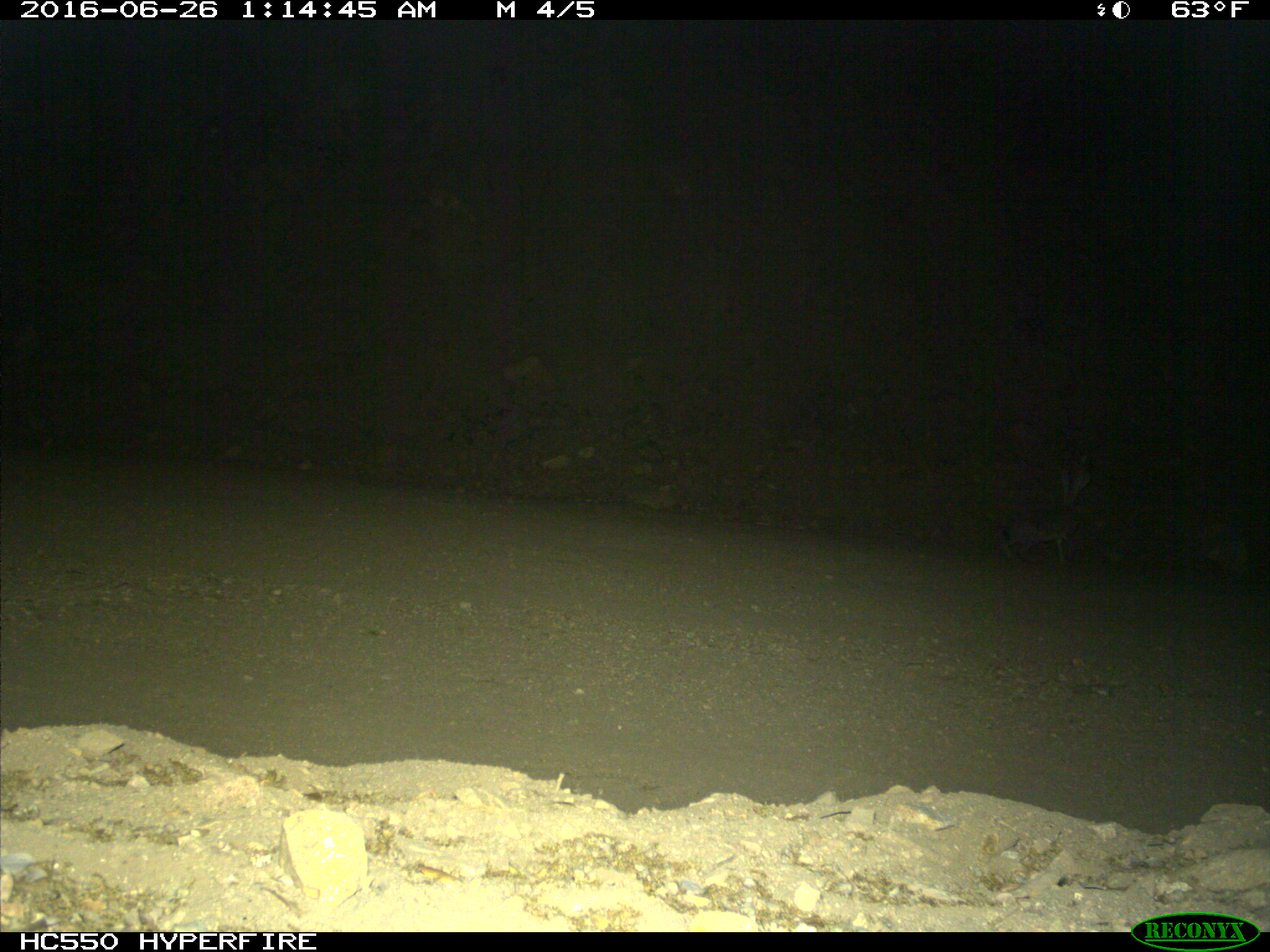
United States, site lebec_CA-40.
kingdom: Animalia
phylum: Chordata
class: Mammalia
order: Lagomorpha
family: Leporidae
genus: Lepus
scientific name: Lepus californicus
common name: black-tailed jackrabbit